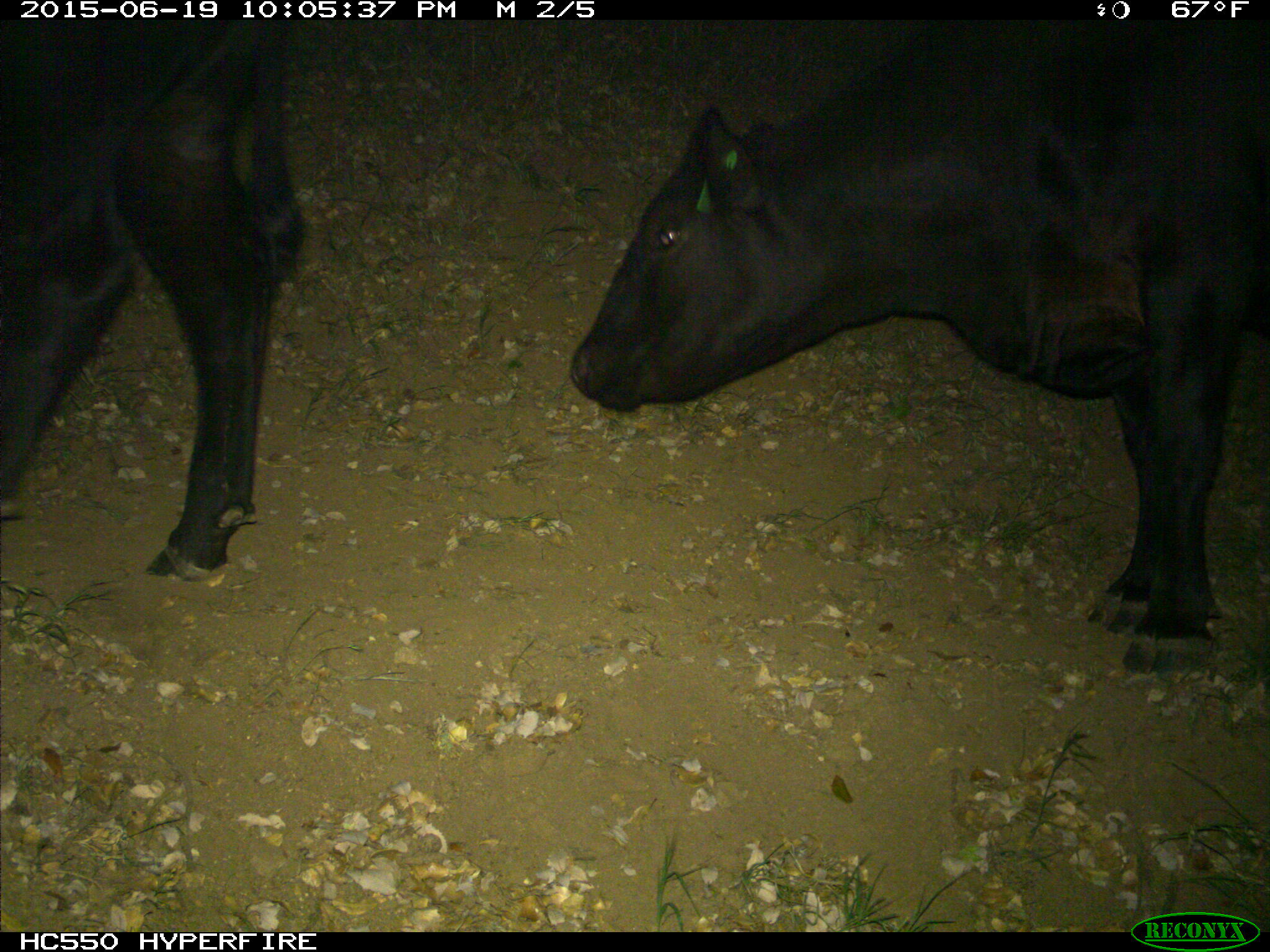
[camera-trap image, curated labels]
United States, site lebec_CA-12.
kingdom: Animalia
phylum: Chordata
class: Mammalia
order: Artiodactyla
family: Bovidae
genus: Bos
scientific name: Bos taurus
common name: domestic cow